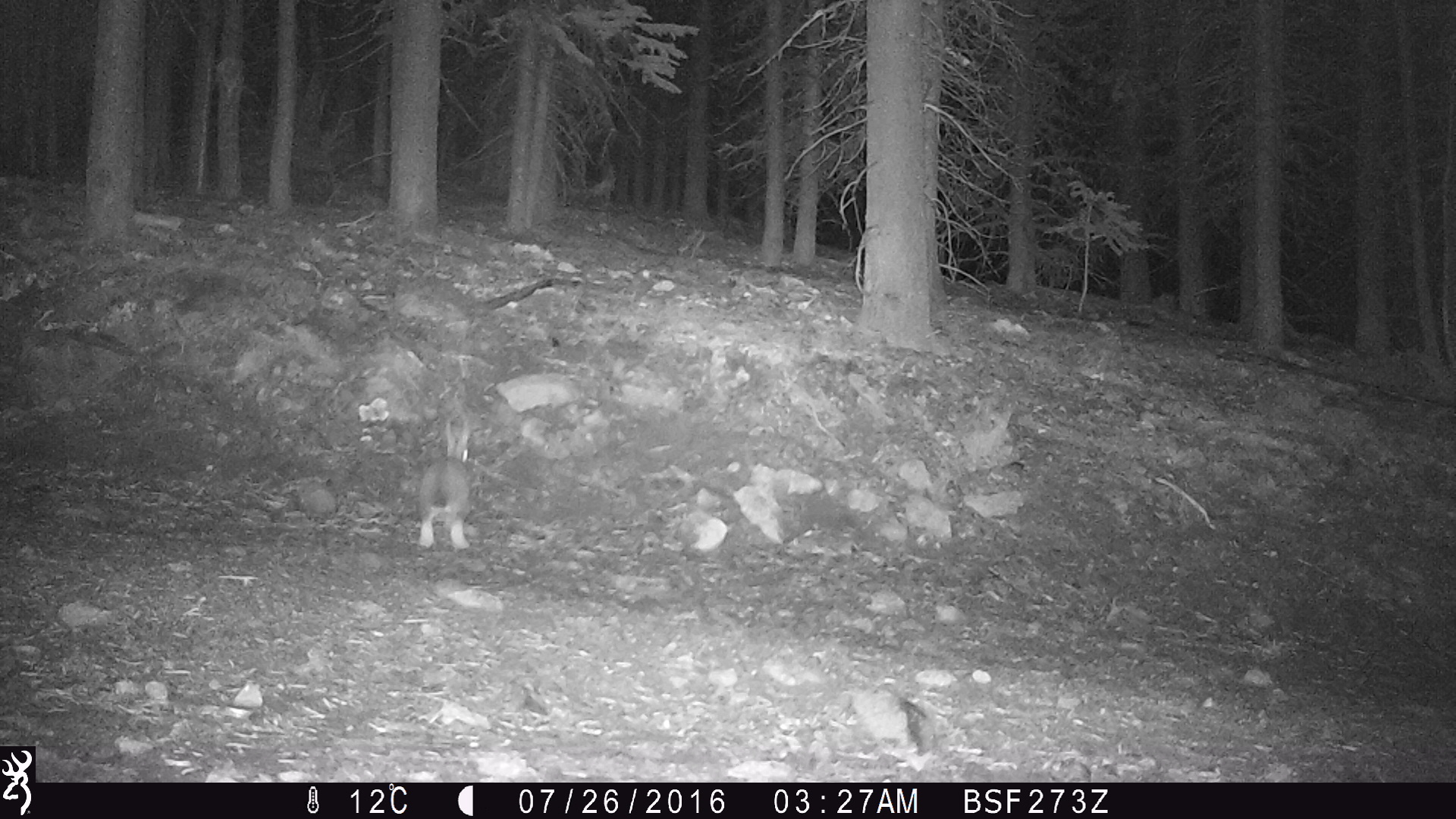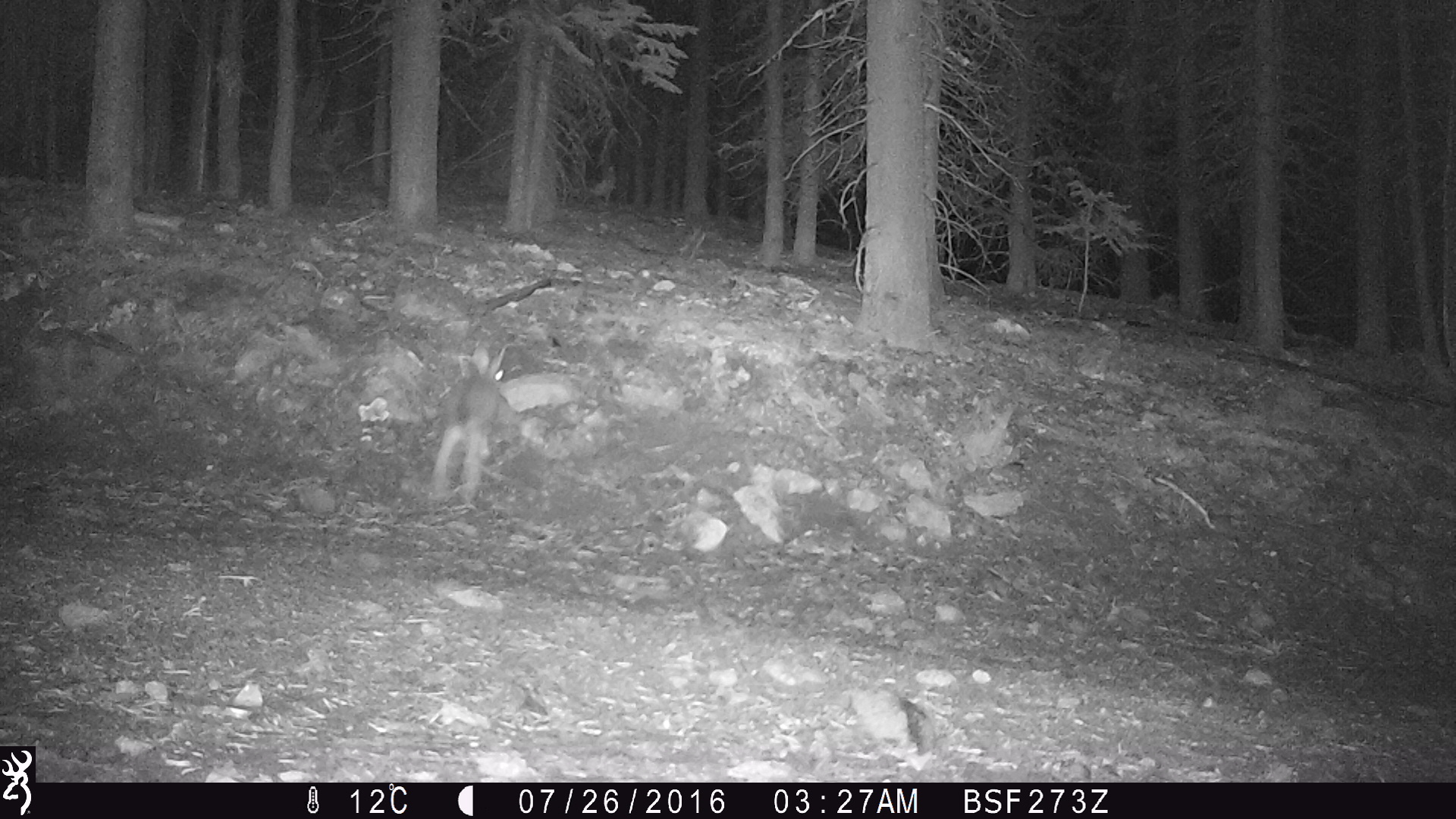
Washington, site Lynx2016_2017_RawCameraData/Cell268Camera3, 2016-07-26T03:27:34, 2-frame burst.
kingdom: Animalia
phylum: Chordata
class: Mammalia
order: Lagomorpha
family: Leporidae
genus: Lepus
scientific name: Lepus americanus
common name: snowshoe hare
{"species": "Lepus americanus (snowshoe hare)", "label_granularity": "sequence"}